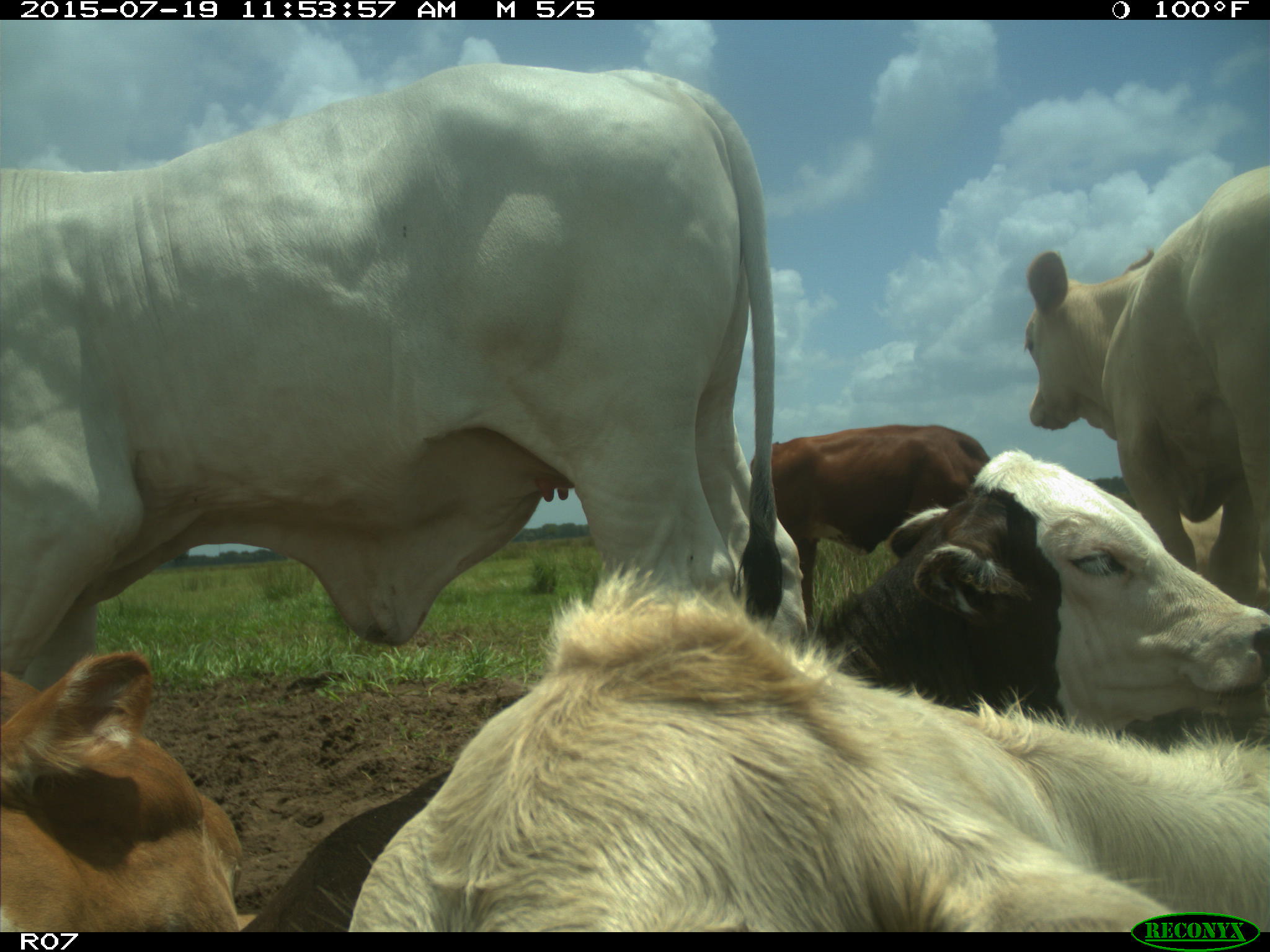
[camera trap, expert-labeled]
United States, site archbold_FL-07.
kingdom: Animalia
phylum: Chordata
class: Mammalia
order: Artiodactyla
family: Bovidae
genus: Bos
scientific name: Bos taurus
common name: domestic cow